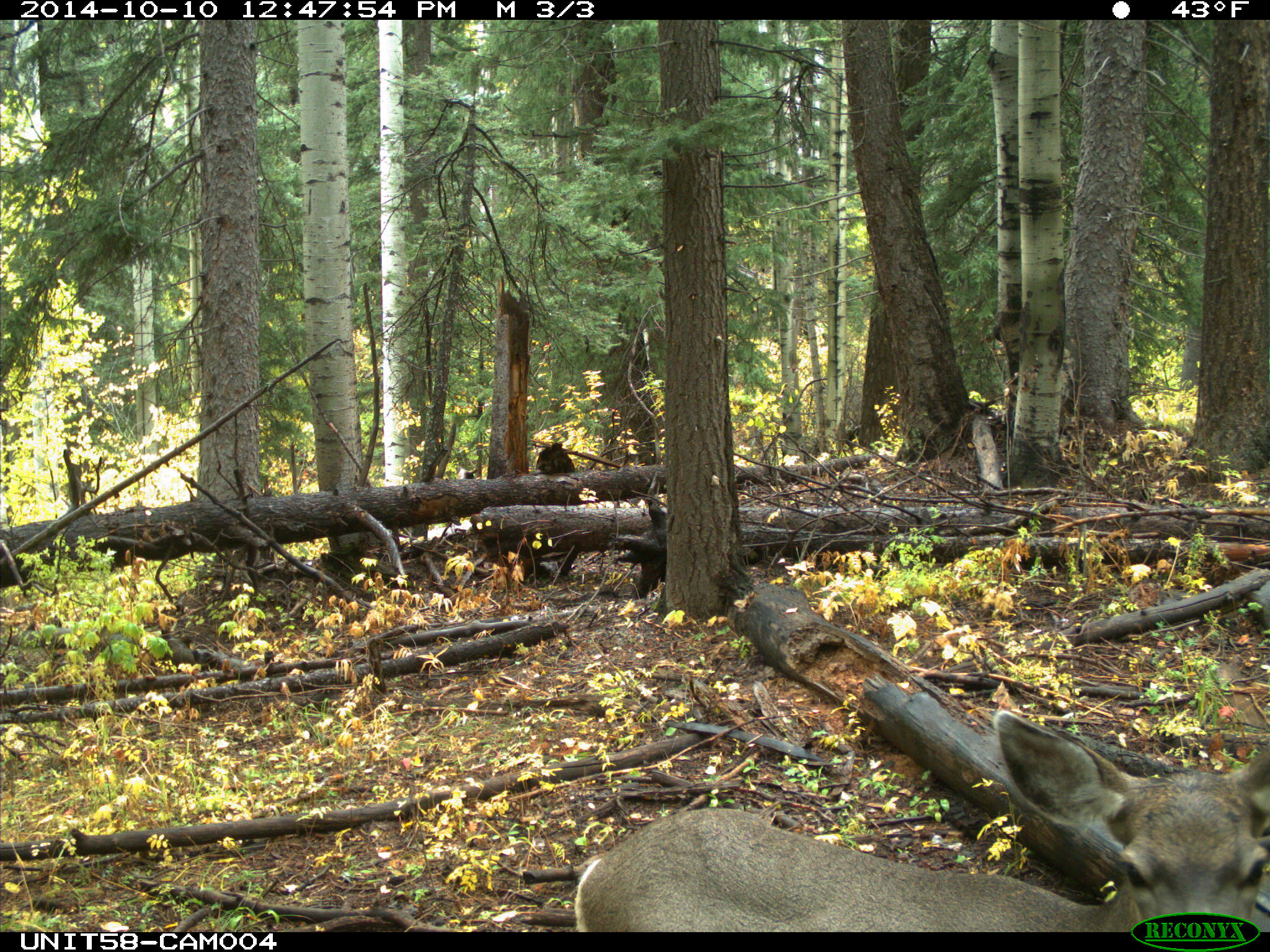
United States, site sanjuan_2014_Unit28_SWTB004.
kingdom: Animalia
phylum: Chordata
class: Mammalia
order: Artiodactyla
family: Cervidae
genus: Odocoileus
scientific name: Odocoileus hemionus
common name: mule deer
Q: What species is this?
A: Odocoileus hemionus (mule deer).